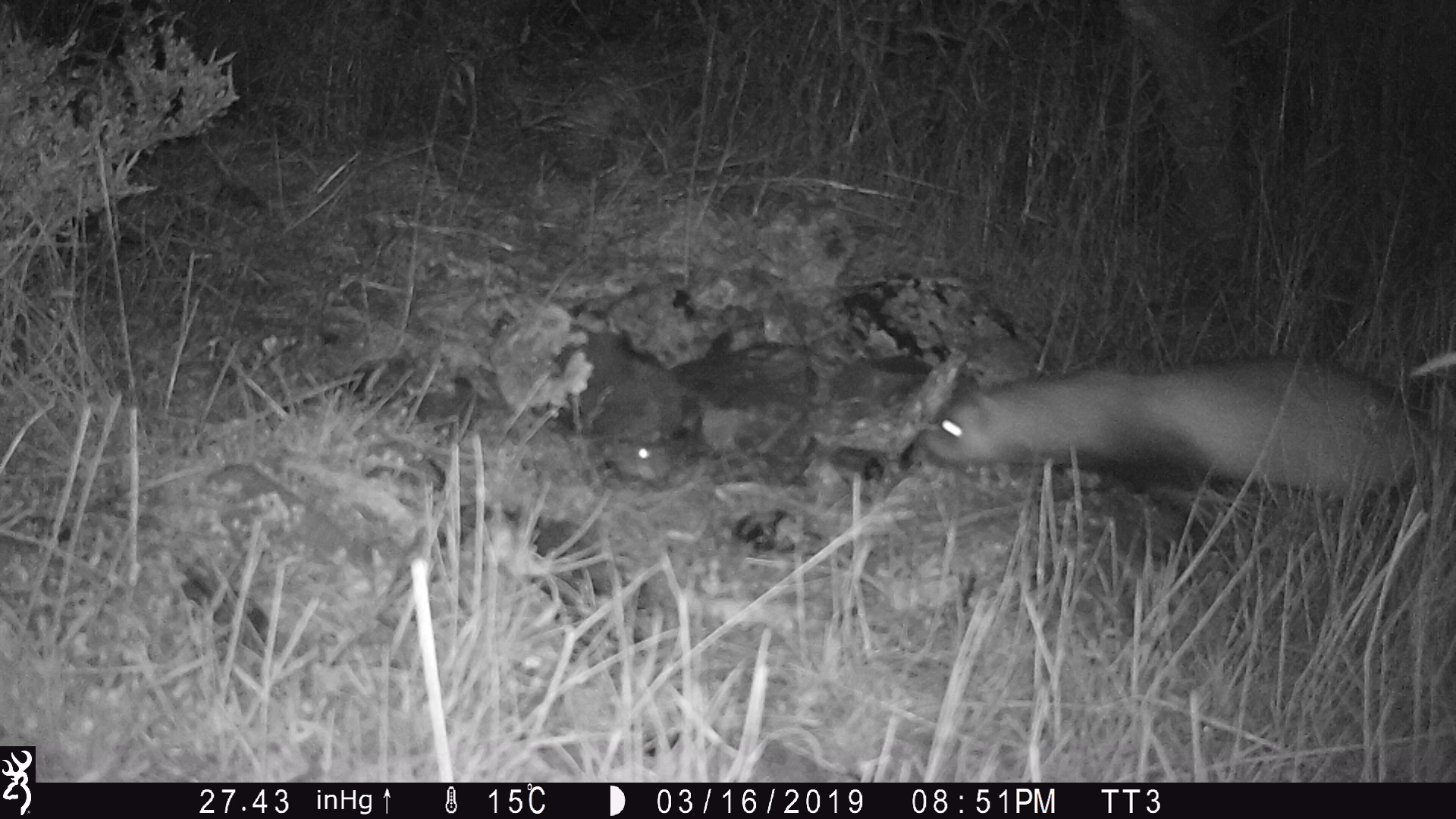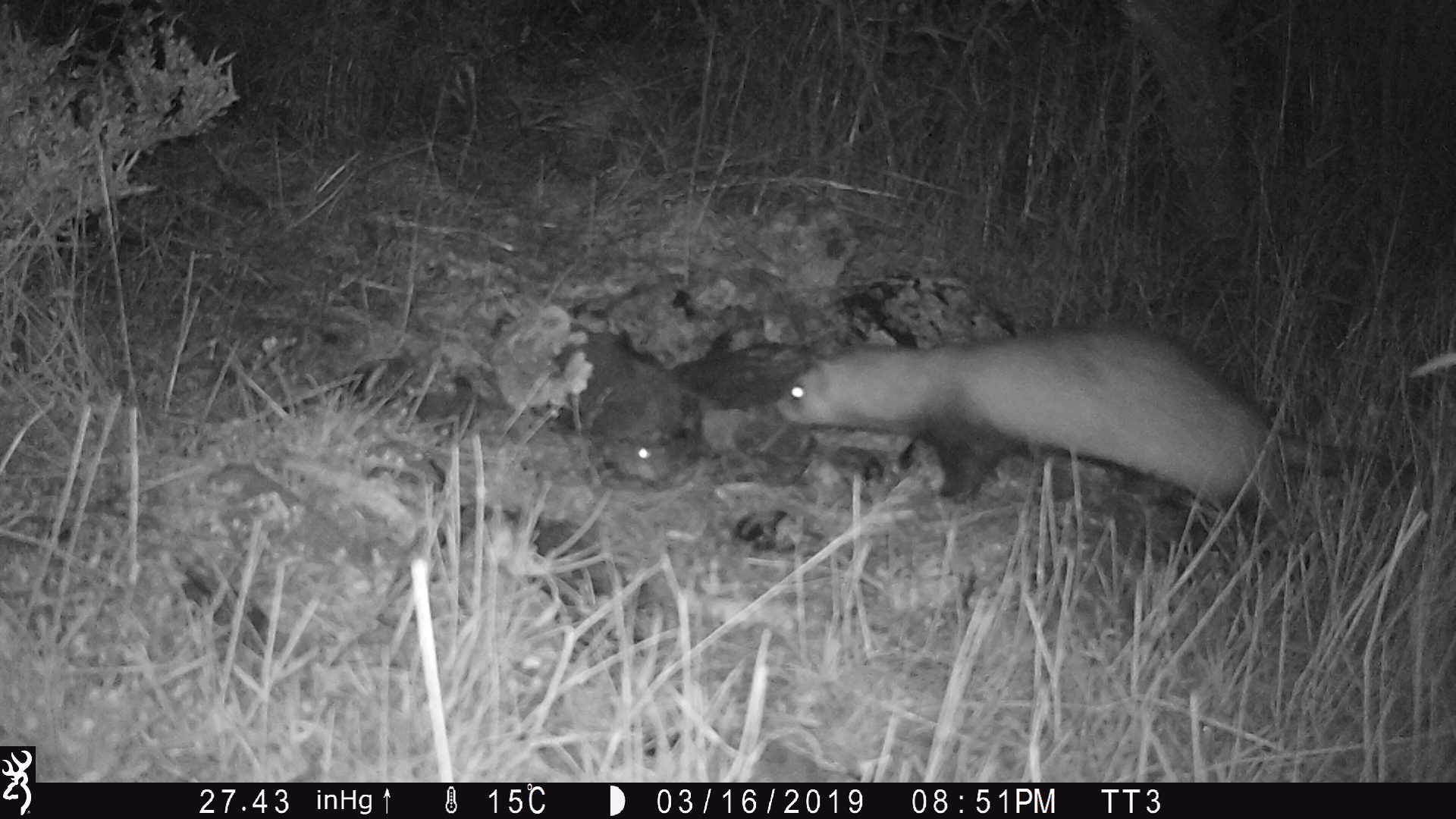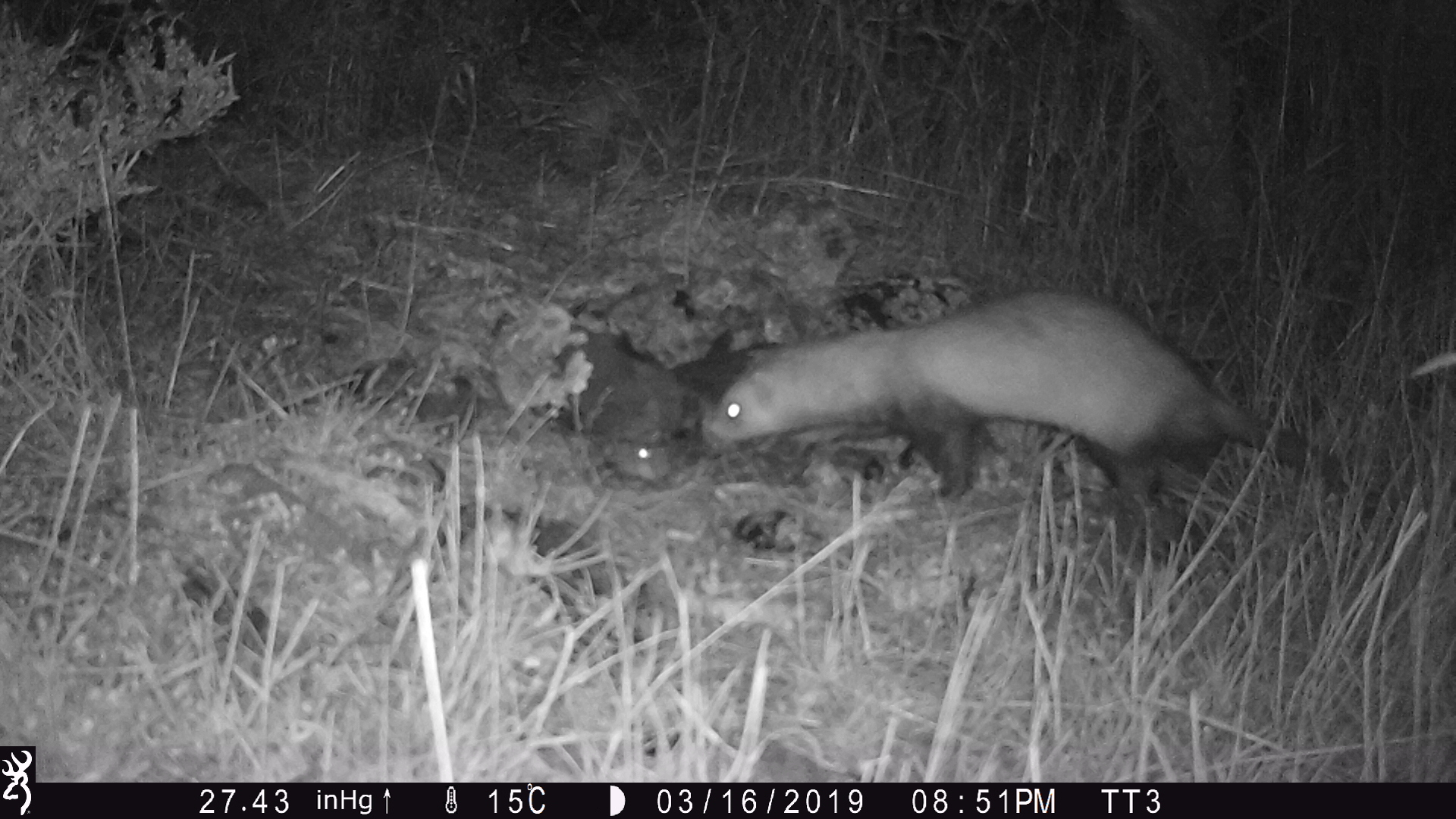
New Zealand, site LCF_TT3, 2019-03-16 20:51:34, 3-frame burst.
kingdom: Animalia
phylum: Chordata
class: Mammalia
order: Carnivora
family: Mustelidae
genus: Mustela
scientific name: Mustela furo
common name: ferret